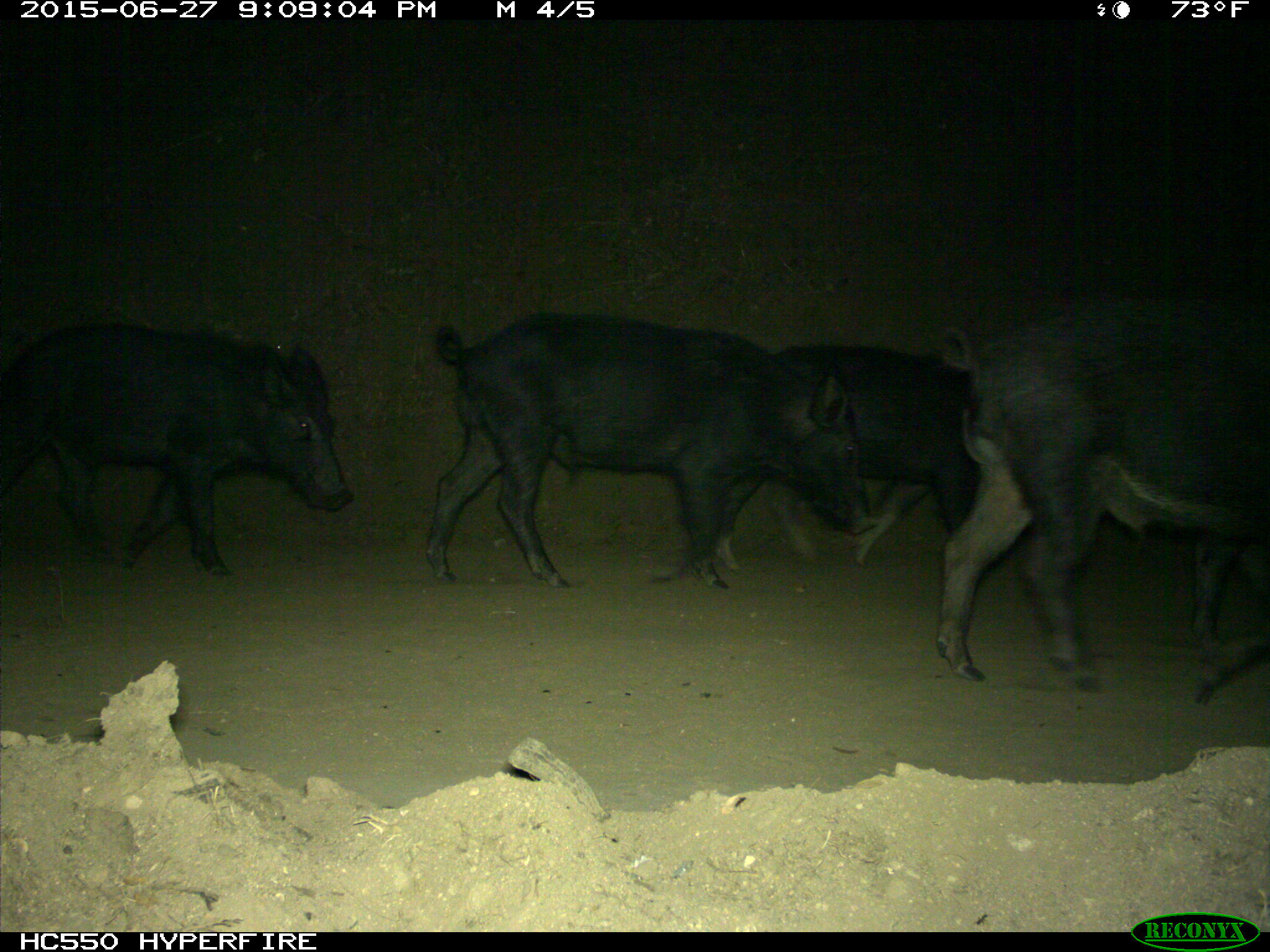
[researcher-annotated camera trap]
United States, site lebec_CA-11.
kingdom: Animalia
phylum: Chordata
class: Mammalia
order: Artiodactyla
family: Suidae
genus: Sus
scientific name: Sus scrofa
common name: wild boar